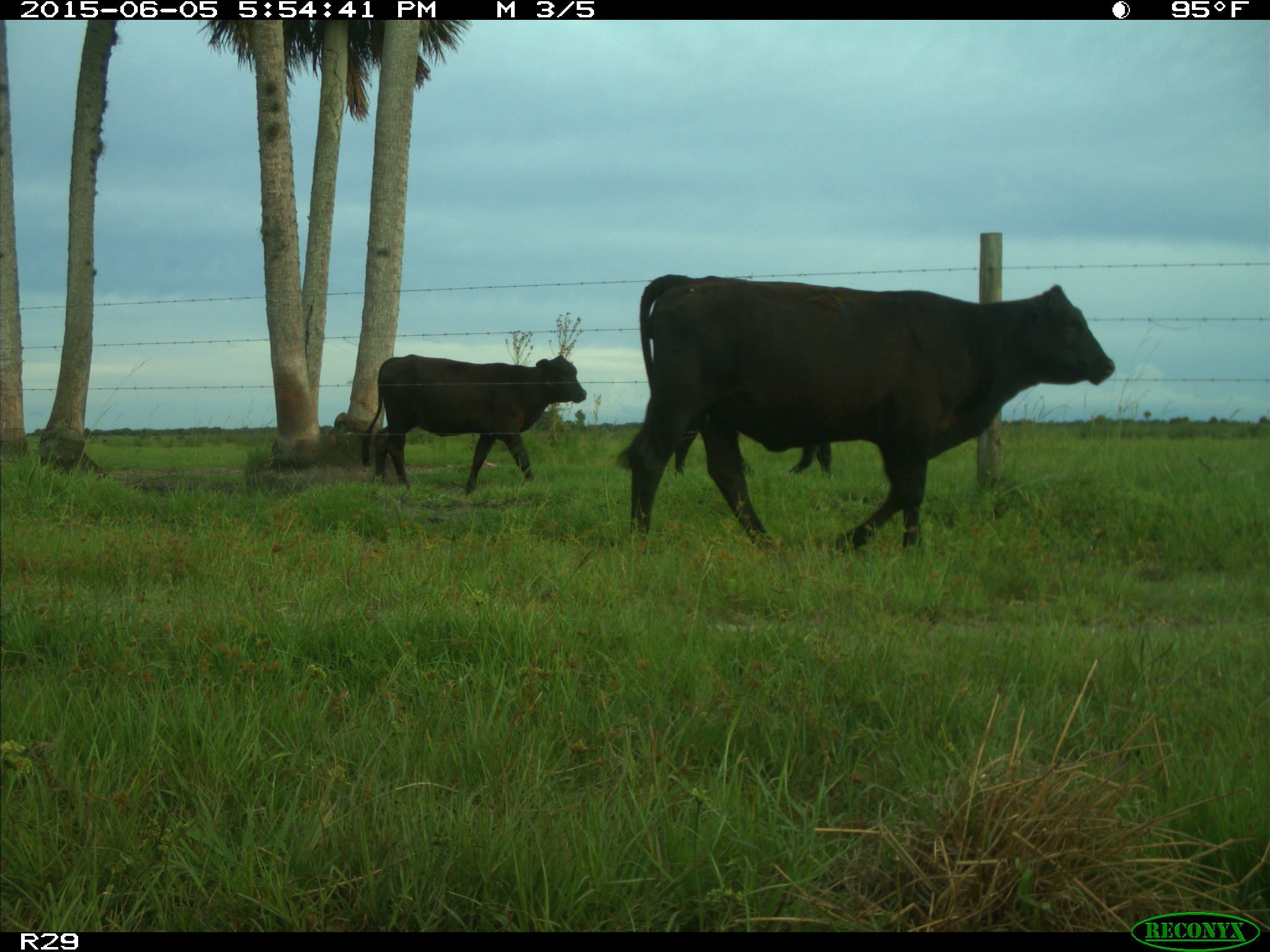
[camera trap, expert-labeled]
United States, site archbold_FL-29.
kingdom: Animalia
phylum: Chordata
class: Mammalia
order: Artiodactyla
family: Bovidae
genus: Bos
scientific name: Bos taurus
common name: domestic cow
Bos taurus (domestic cow).